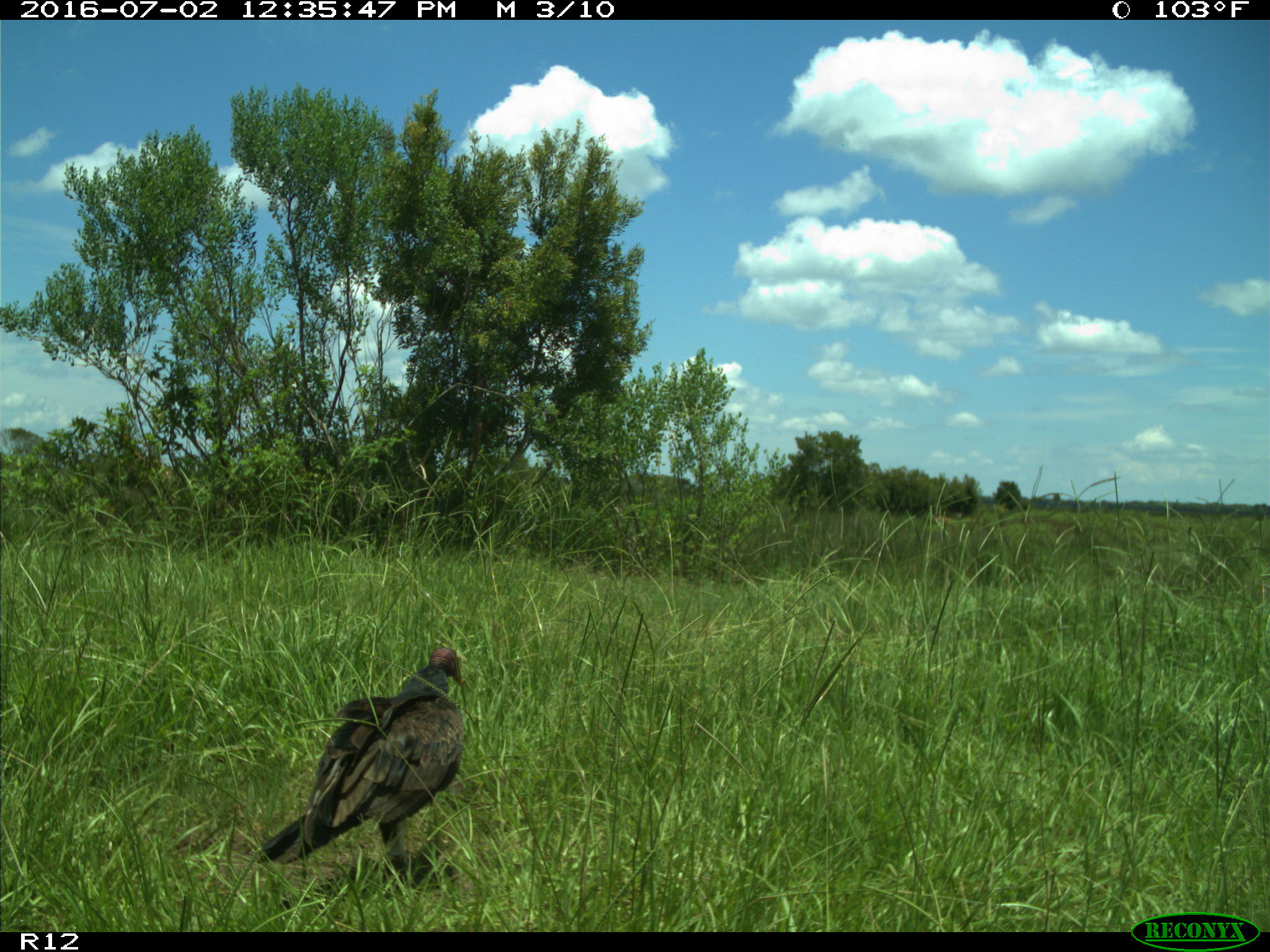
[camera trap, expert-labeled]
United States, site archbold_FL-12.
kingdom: Animalia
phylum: Chordata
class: Aves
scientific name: Aves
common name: birds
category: unidentified bird